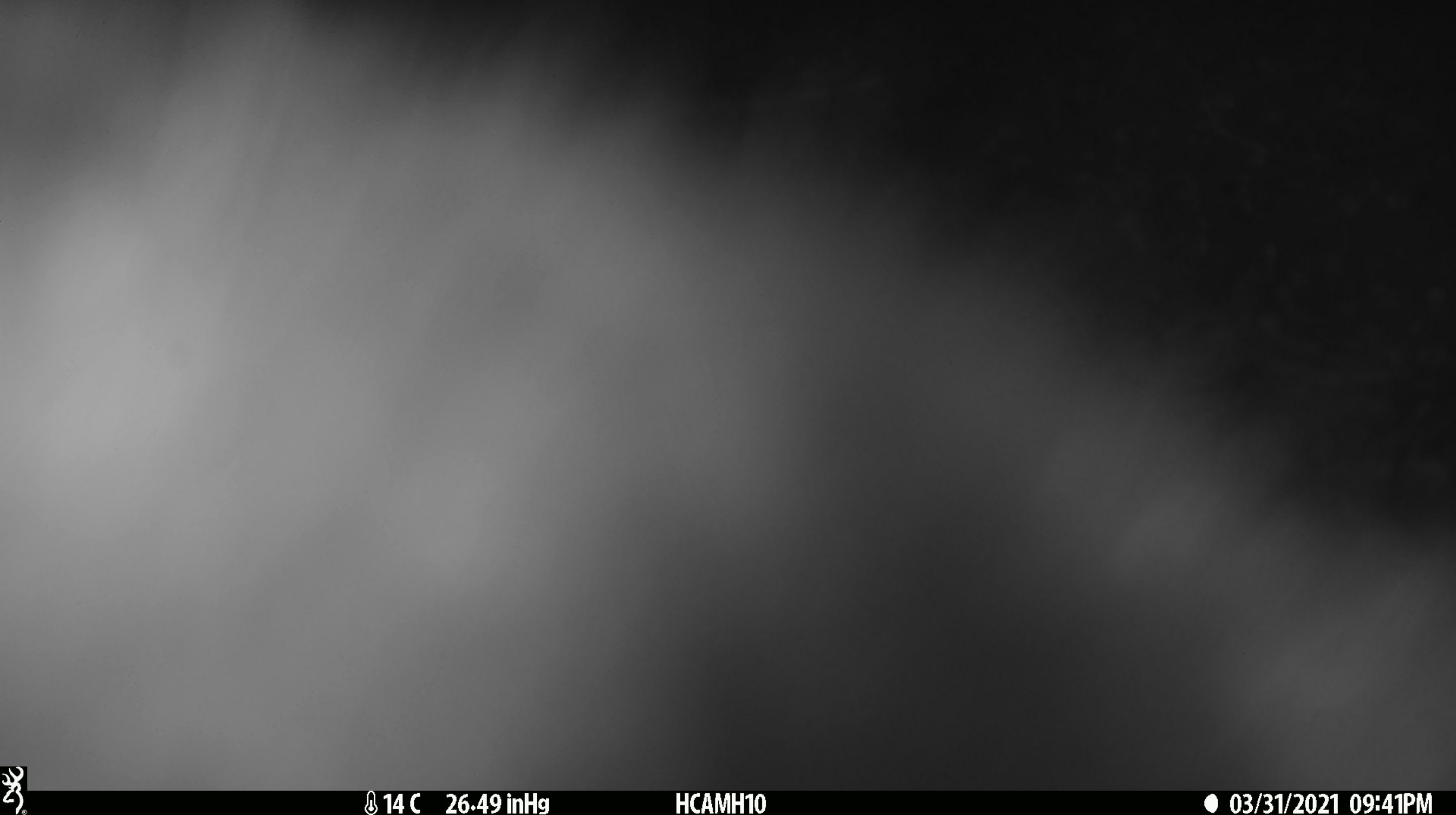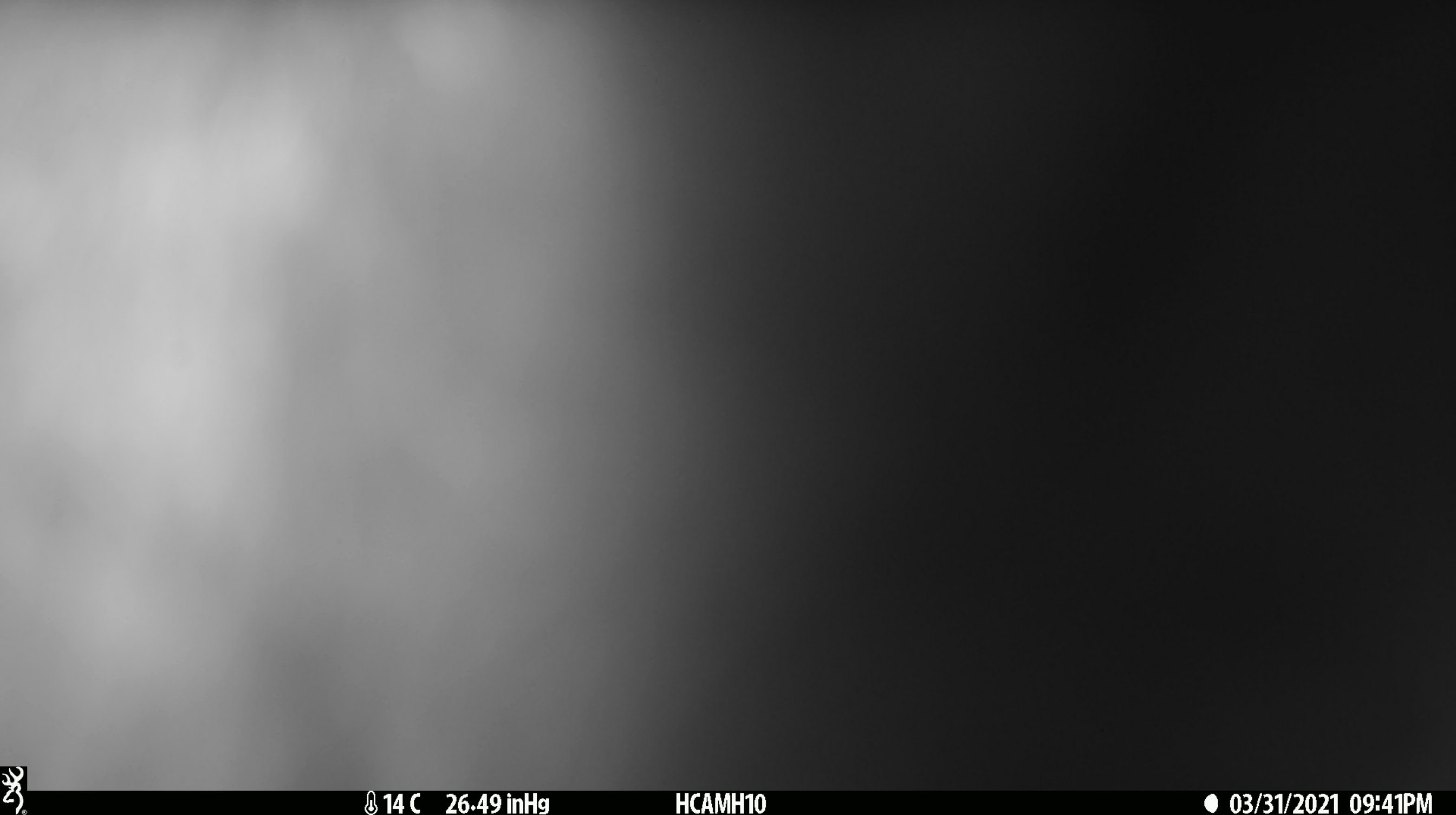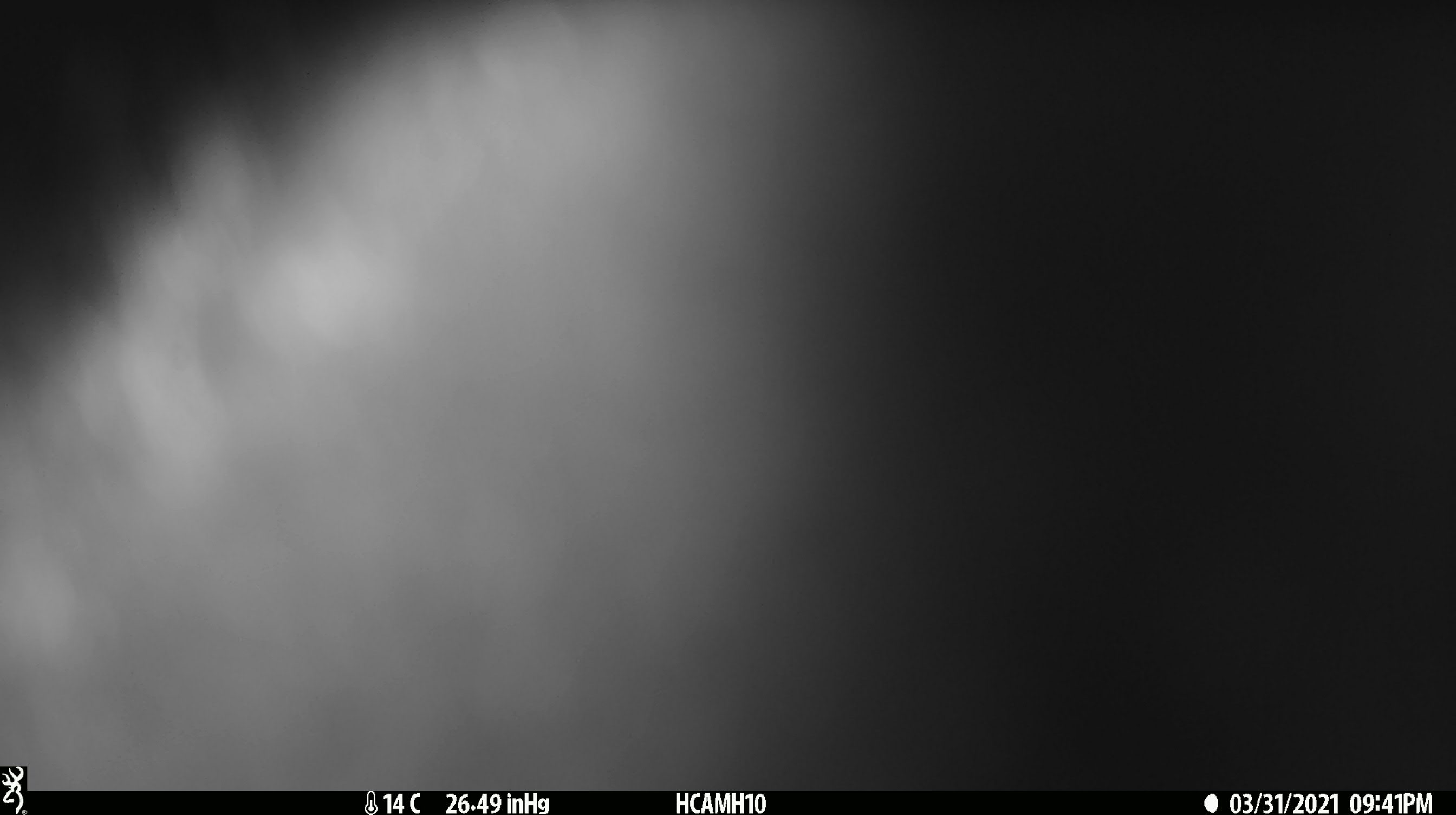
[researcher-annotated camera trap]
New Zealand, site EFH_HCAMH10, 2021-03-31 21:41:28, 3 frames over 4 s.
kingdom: Animalia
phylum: Chordata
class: Mammalia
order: Diprotodontia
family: Phalangeridae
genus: Trichosurus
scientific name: Trichosurus vulpecula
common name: common brushtail possum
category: possum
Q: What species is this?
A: Possum (common brushtail possum) (Trichosurus vulpecula).